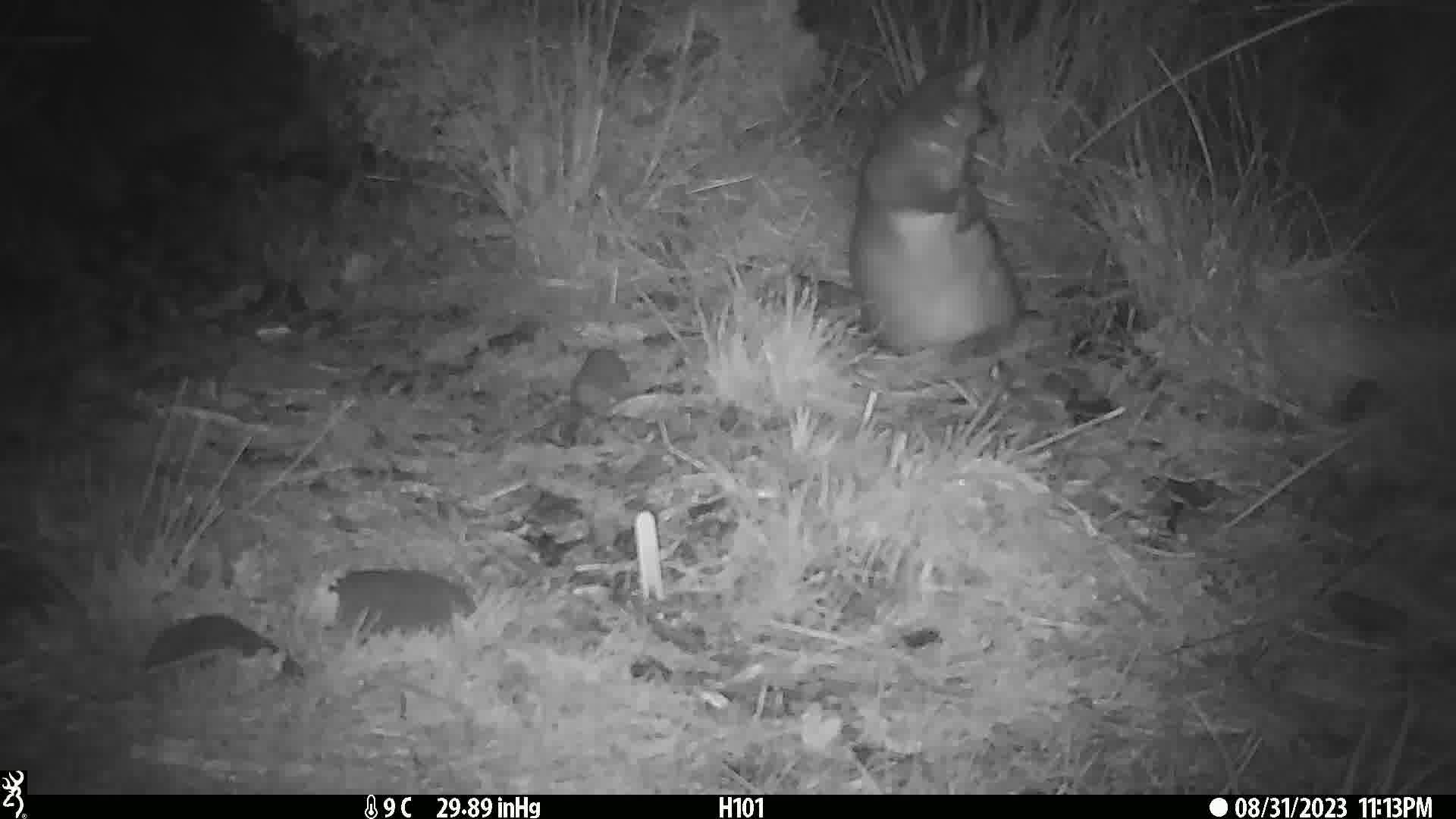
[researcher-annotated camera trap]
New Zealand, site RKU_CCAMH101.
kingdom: Animalia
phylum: Chordata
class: Mammalia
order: Diprotodontia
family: Phalangeridae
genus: Trichosurus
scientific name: Trichosurus vulpecula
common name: common brushtail possum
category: possum